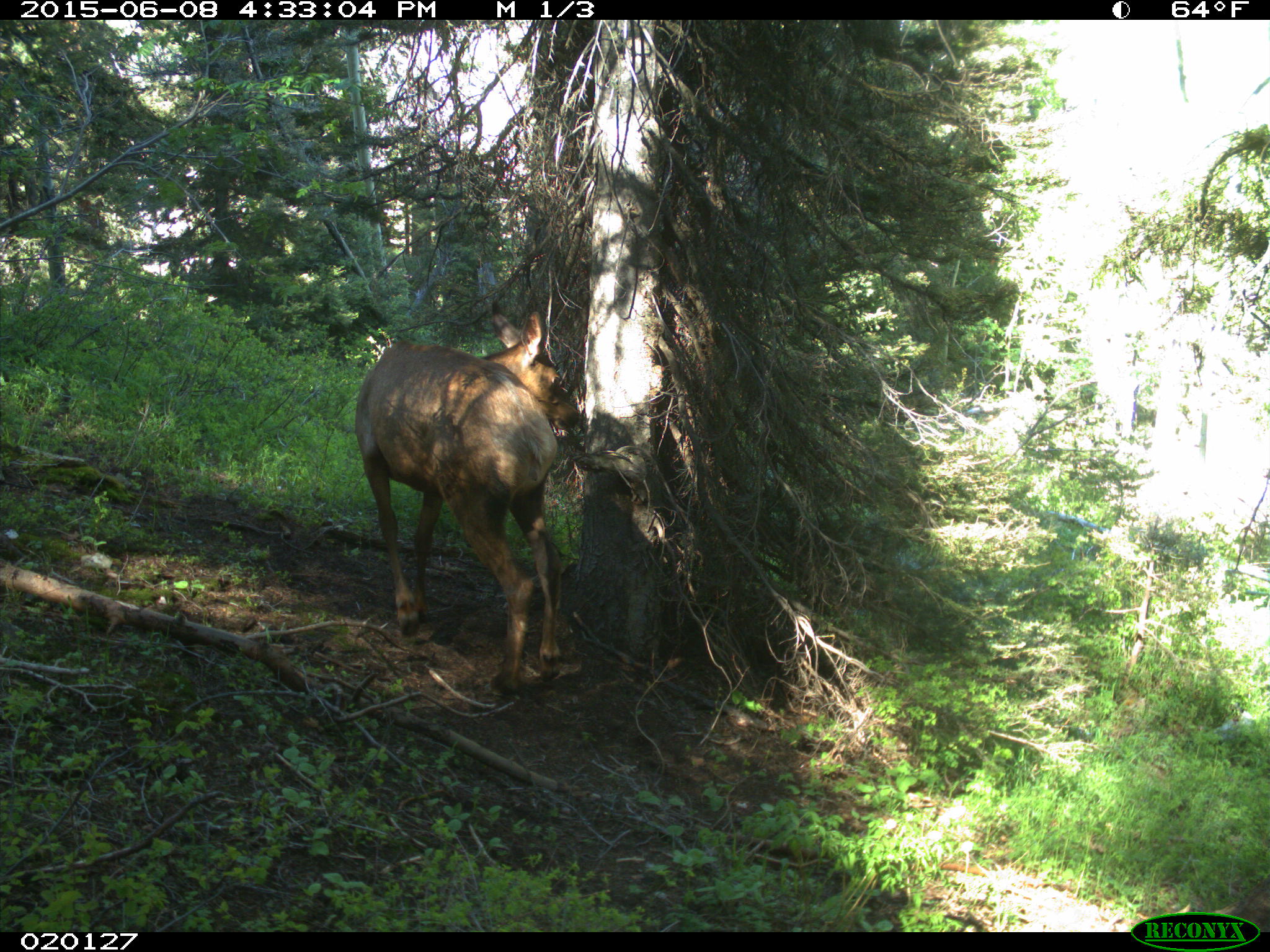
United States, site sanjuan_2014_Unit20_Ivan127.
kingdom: Animalia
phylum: Chordata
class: Mammalia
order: Artiodactyla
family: Cervidae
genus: Cervus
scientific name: Cervus elaphus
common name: red deer